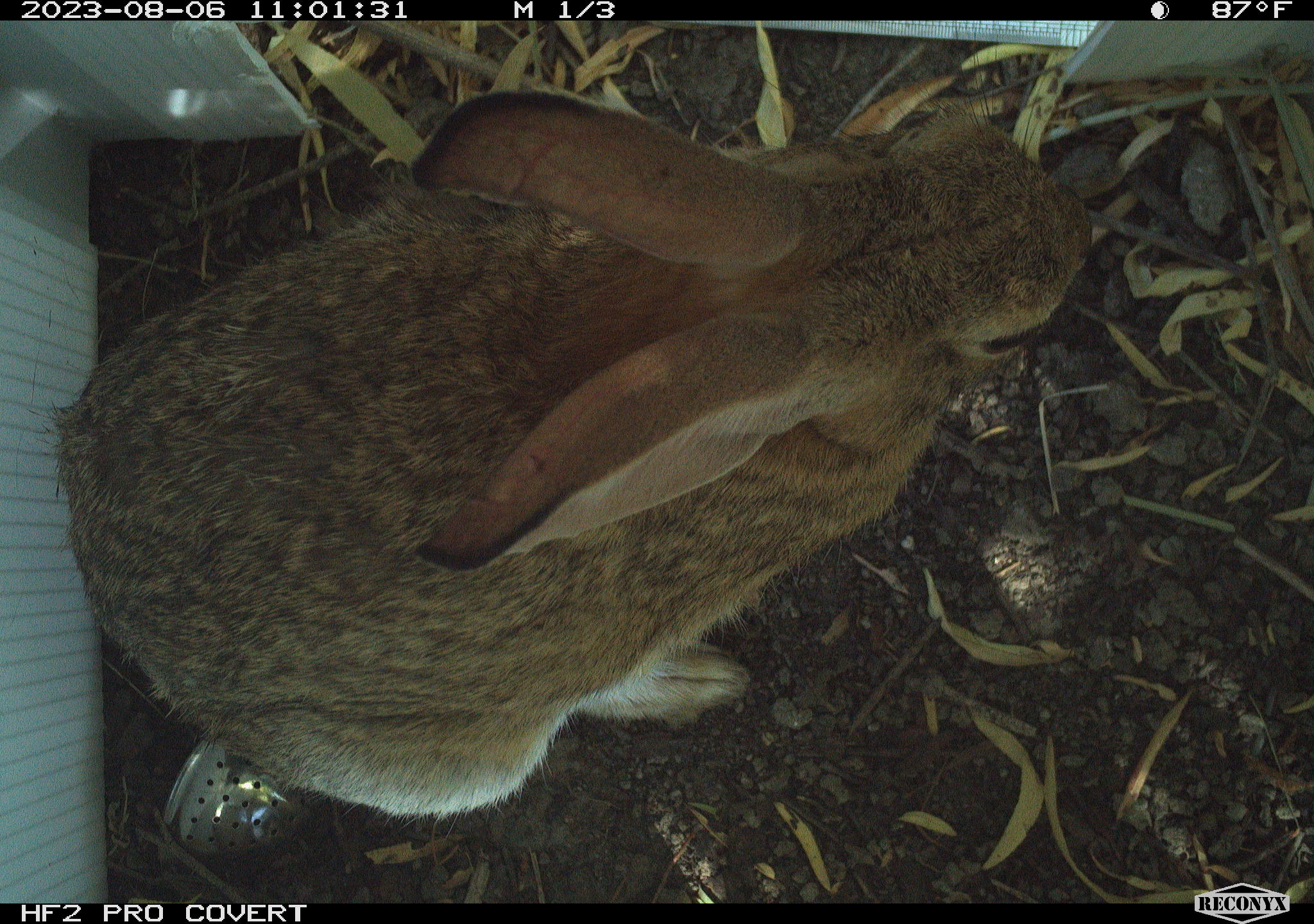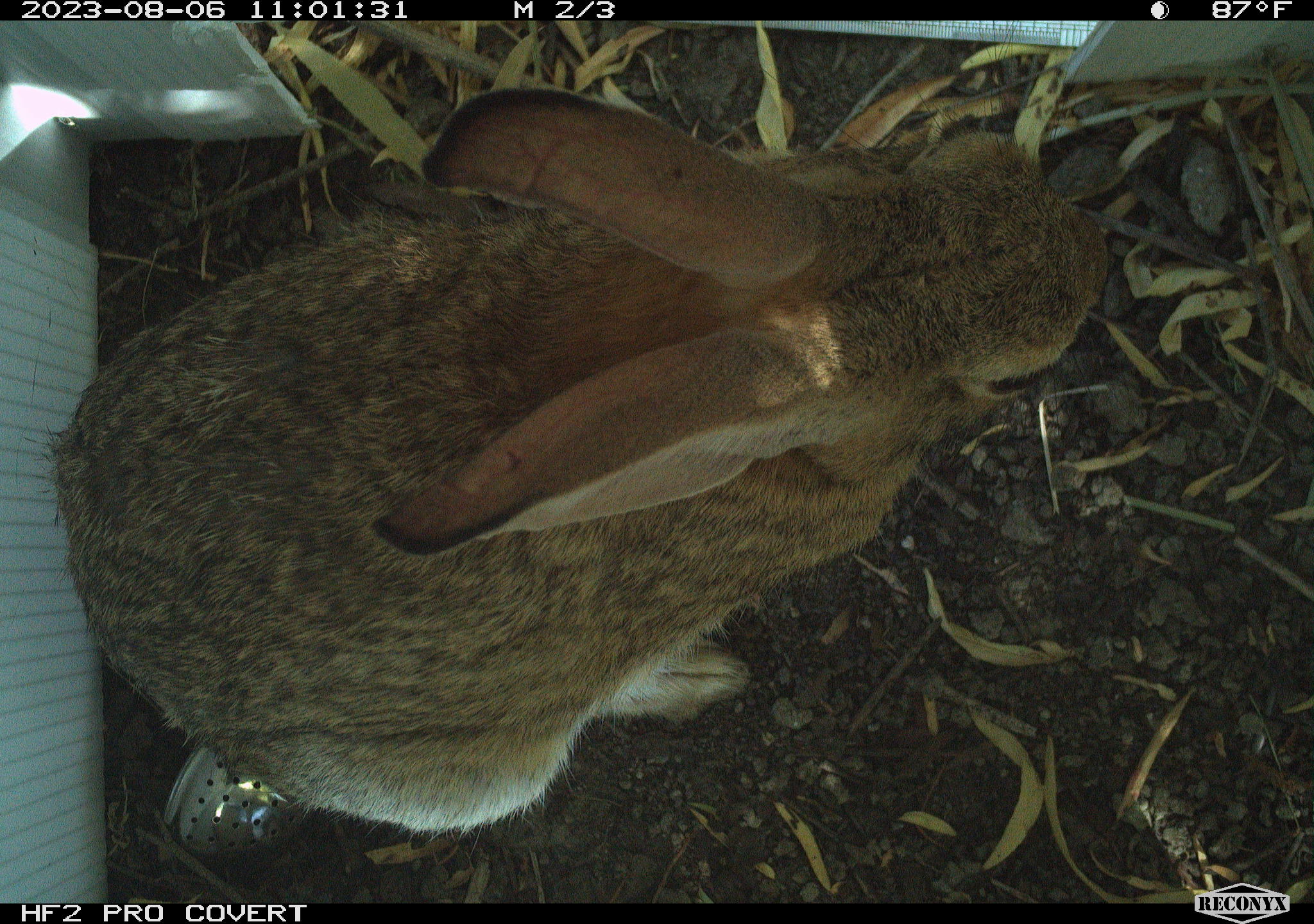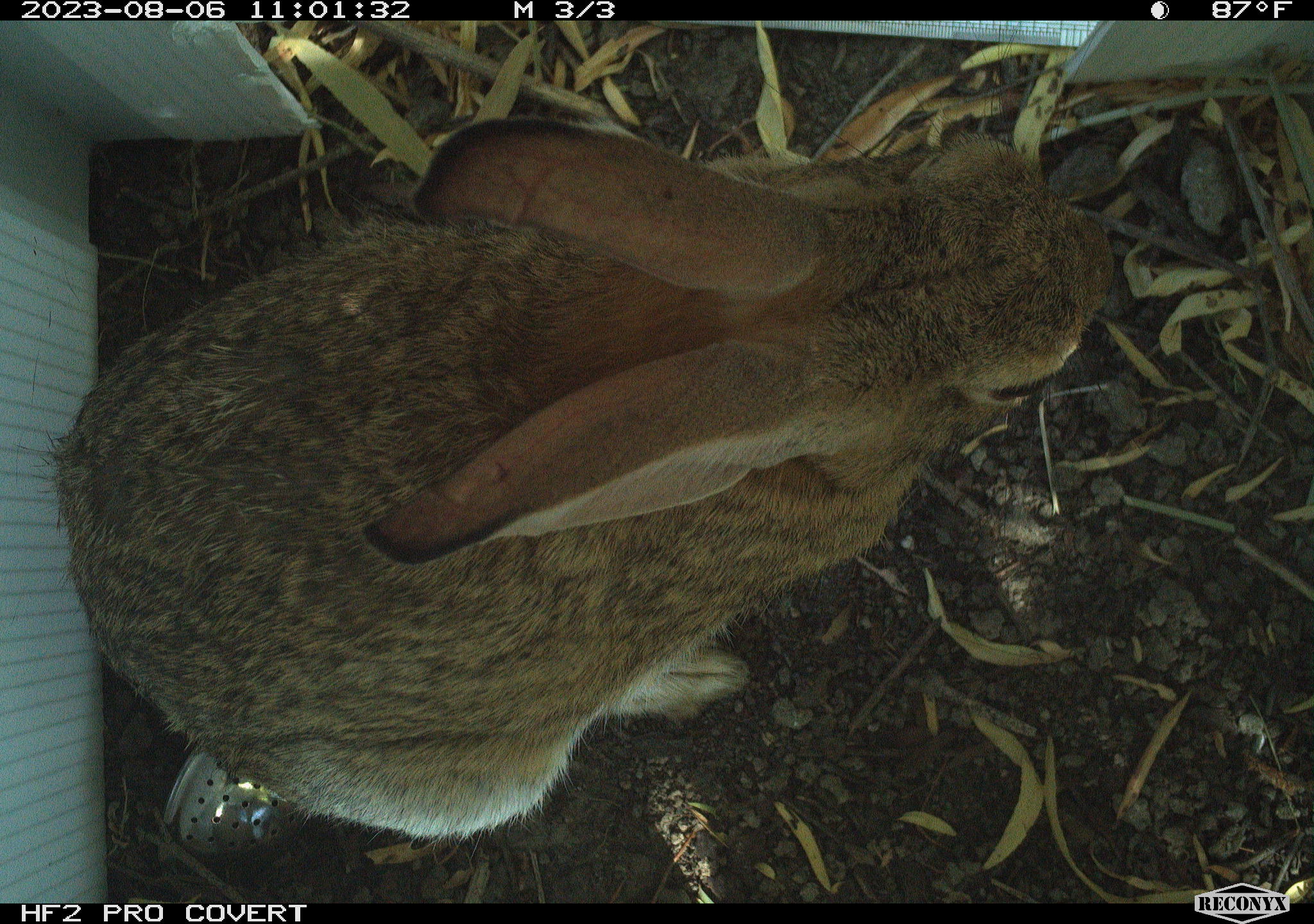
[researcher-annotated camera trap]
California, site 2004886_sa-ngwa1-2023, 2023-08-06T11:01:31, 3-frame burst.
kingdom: Animalia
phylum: Chordata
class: Mammalia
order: Lagomorpha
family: Leporidae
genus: Sylvilagus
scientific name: Sylvilagus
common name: cottontail rabbits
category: sylvilagus species